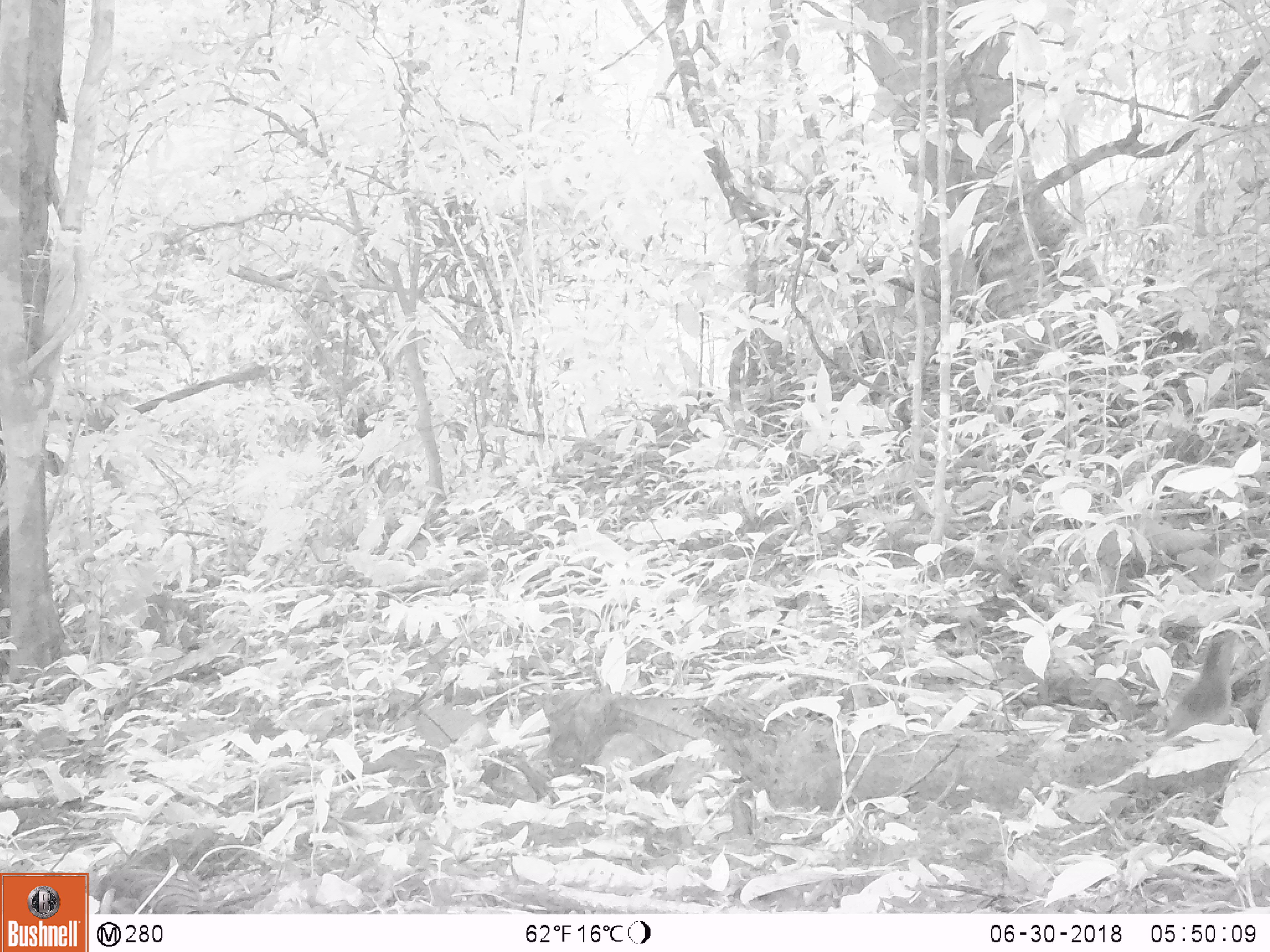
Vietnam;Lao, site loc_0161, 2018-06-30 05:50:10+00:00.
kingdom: Animalia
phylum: Chordata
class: Aves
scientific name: Aves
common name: bird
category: unidentified bird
Unidentified bird (bird) (Aves). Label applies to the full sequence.